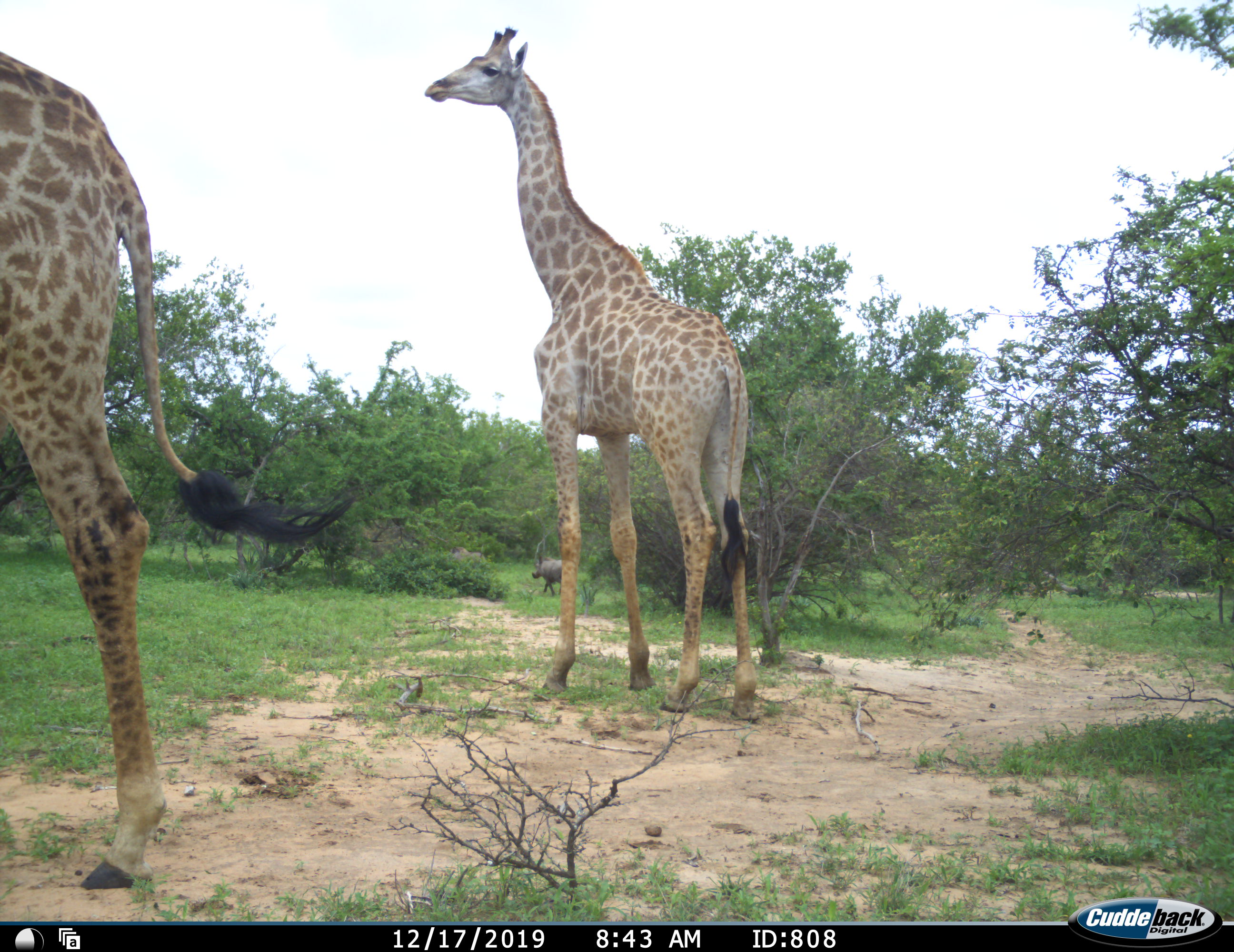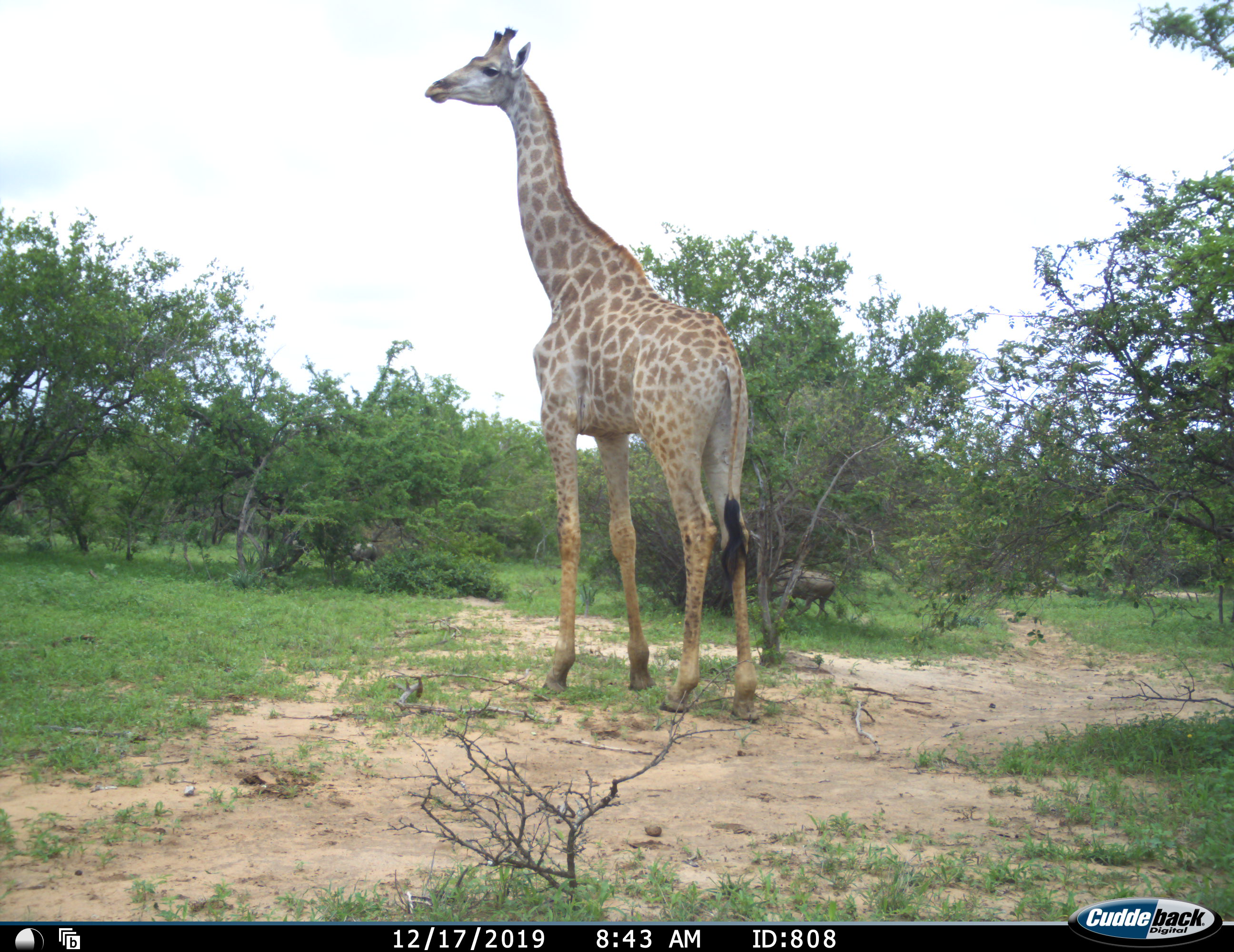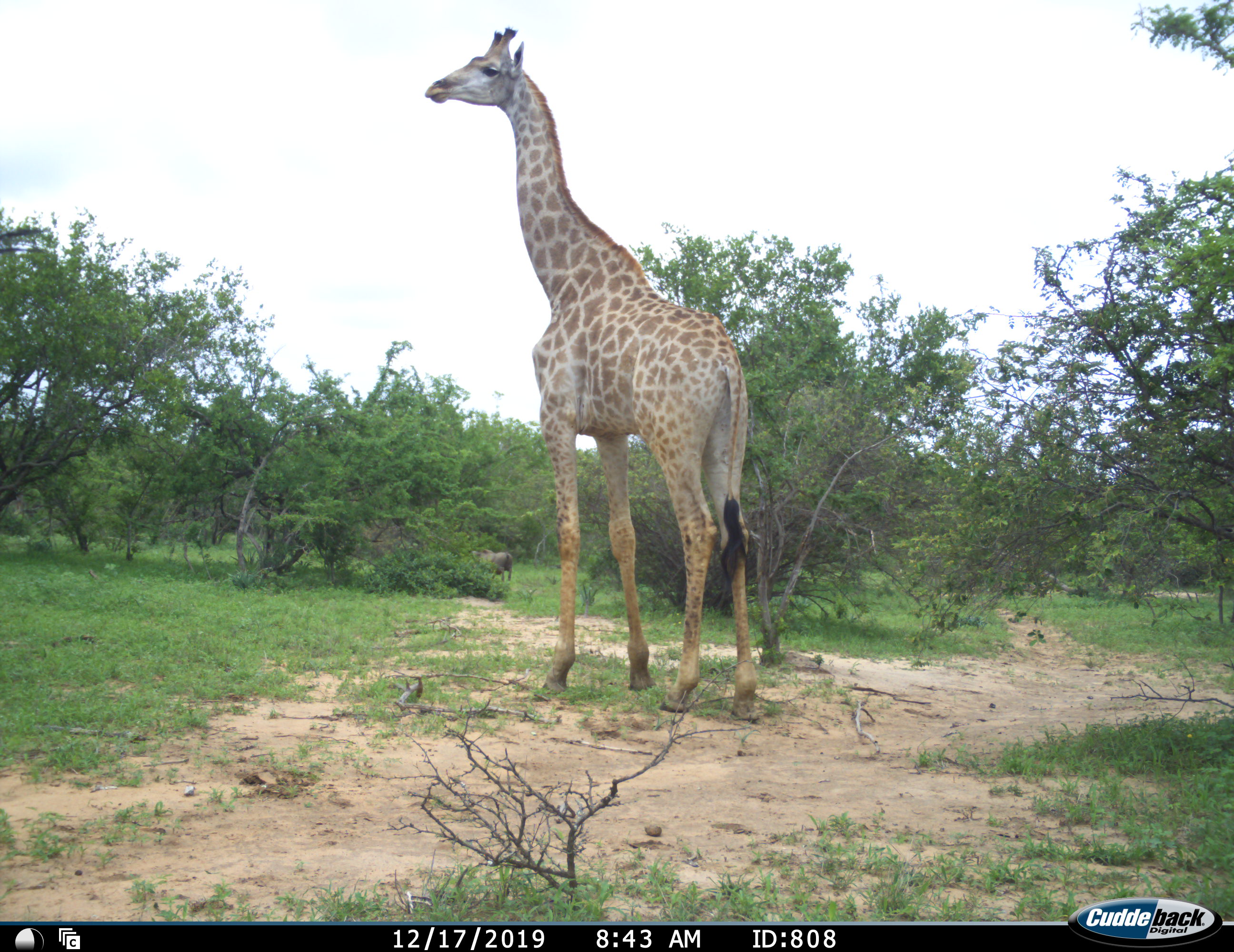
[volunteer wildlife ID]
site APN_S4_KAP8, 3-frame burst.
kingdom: Animalia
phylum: Chordata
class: Mammalia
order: Artiodactyla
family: Giraffidae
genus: Giraffa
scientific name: Giraffa camelopardalis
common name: giraffe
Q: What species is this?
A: Giraffe (Giraffa camelopardalis).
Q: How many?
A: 2.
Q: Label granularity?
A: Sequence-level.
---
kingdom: Animalia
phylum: Chordata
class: Mammalia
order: Artiodactyla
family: Suidae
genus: Phacochoerus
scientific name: Phacochoerus africanus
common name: warthog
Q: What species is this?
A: Warthog (Phacochoerus africanus).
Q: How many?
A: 3.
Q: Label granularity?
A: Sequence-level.